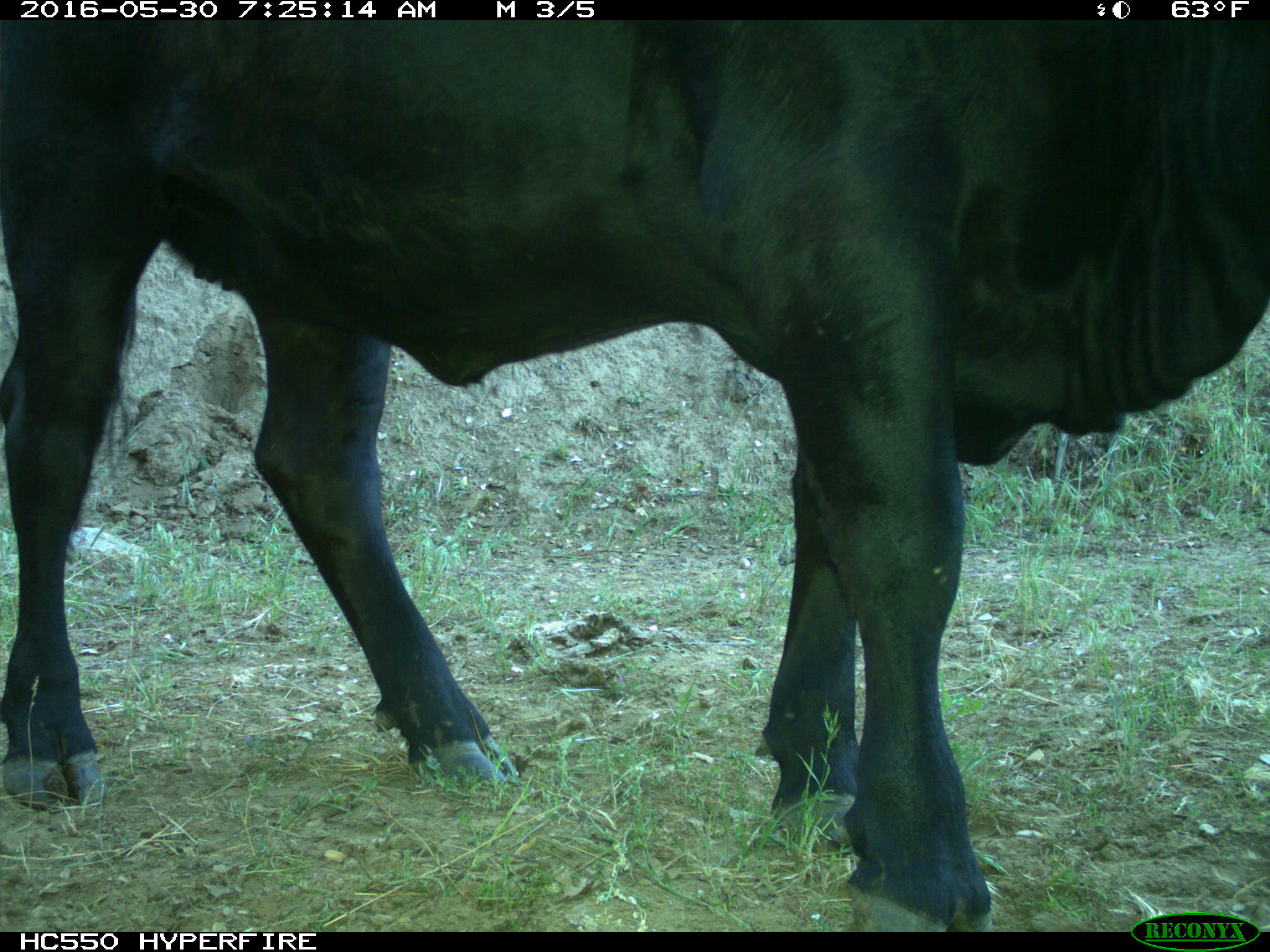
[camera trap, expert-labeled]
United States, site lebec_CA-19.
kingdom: Animalia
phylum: Chordata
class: Mammalia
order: Artiodactyla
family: Bovidae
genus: Bos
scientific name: Bos taurus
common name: domestic cow